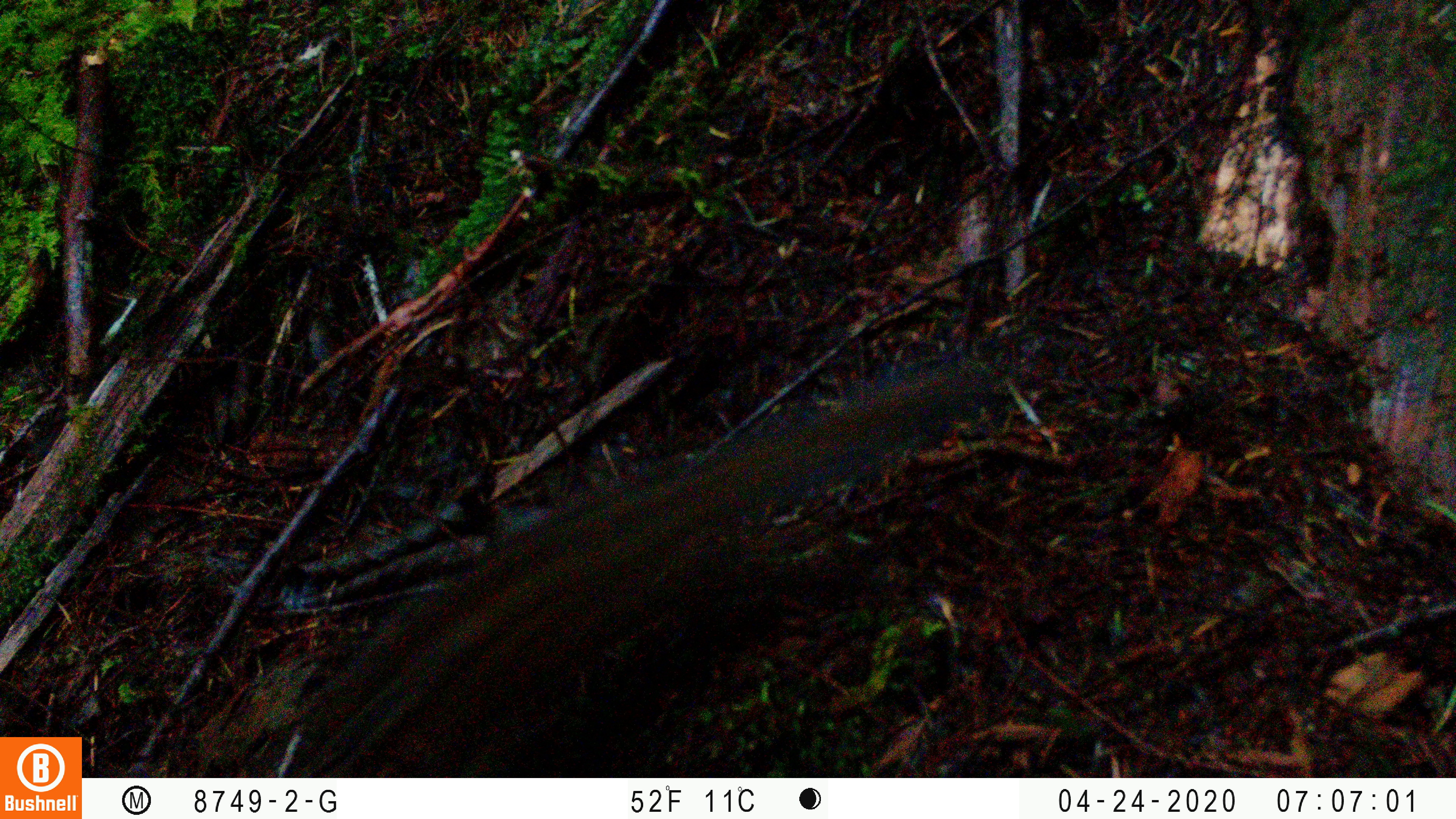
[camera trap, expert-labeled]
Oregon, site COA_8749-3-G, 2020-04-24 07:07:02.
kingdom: Animalia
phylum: Chordata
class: Mammalia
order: Rodentia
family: Sciuridae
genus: Neotamias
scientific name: Neotamias townsendii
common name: townsend's chipmunk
Townsend's chipmunk (Neotamias townsendii).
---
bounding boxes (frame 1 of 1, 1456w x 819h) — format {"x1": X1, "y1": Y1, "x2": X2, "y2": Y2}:
townsend's chipmunk: {"x1": 266, "y1": 347, "x2": 998, "y2": 770}